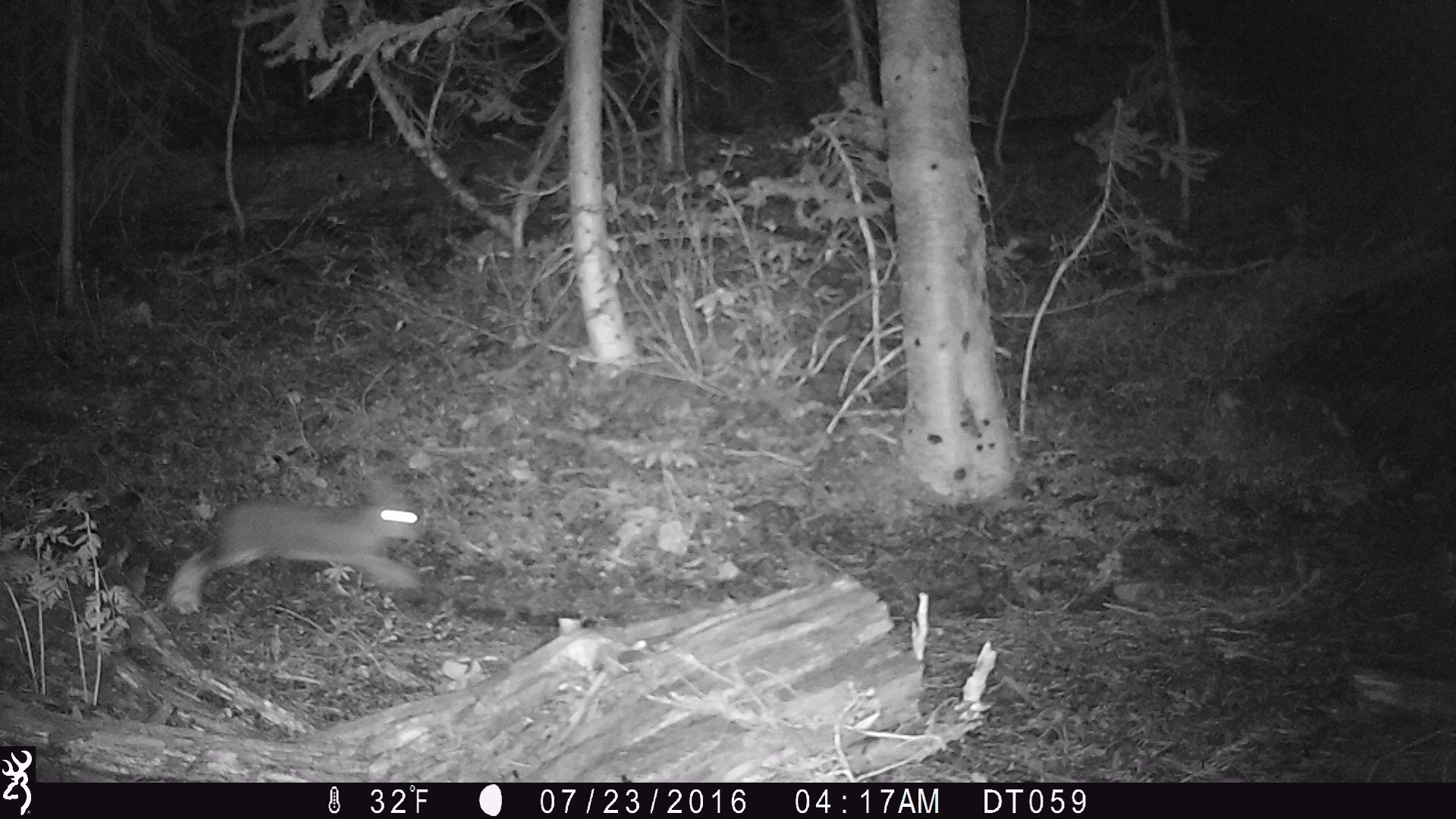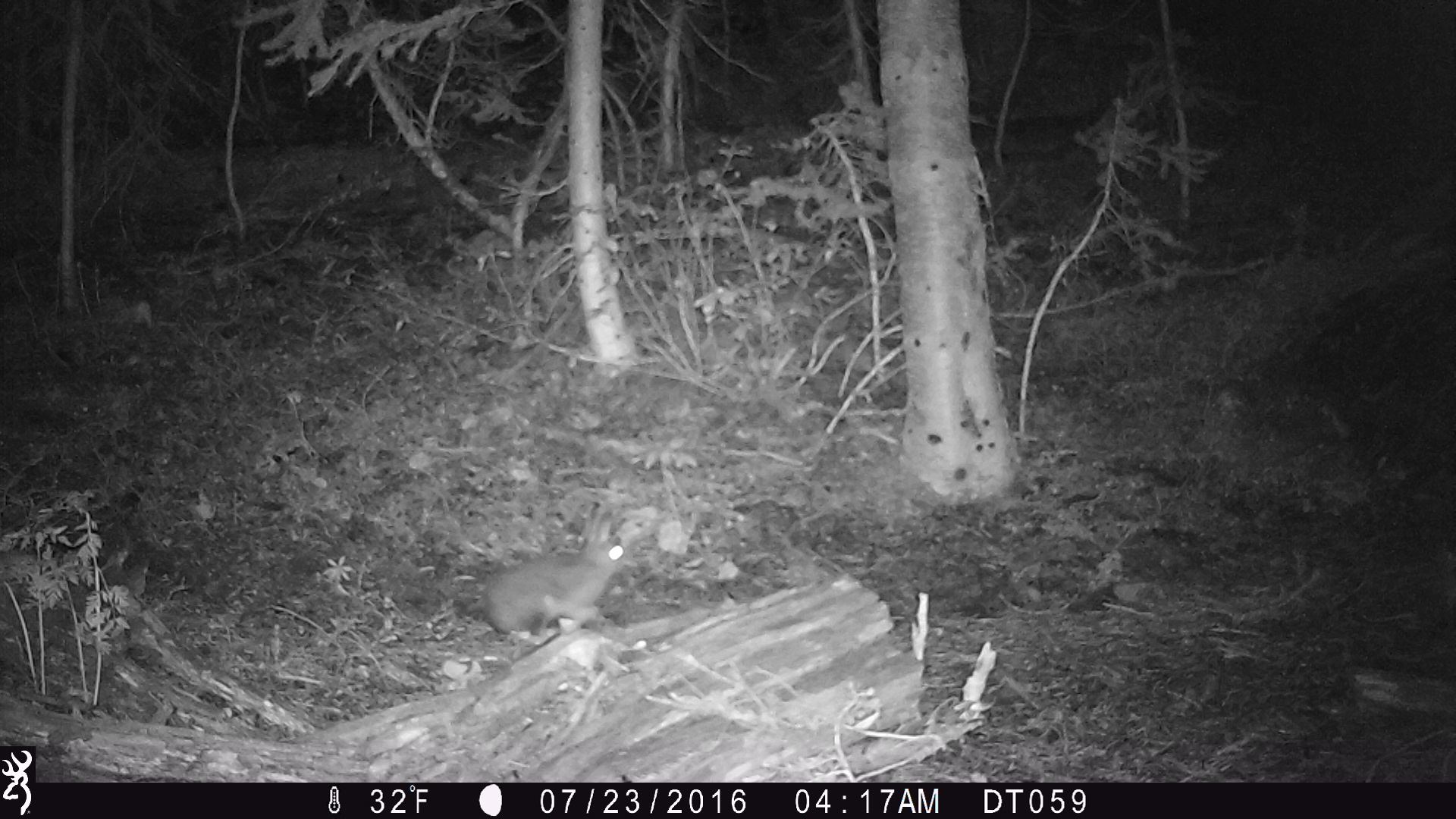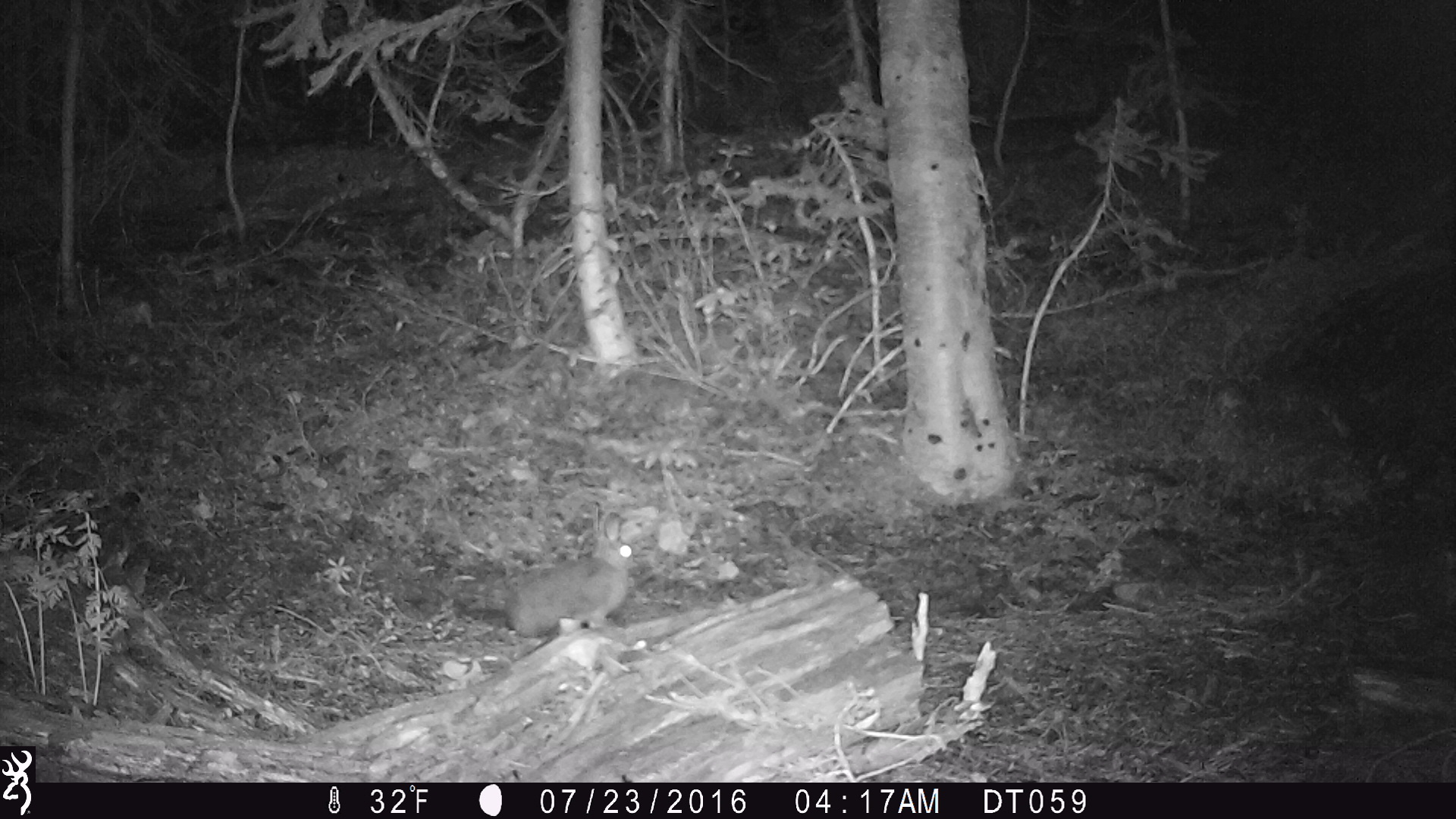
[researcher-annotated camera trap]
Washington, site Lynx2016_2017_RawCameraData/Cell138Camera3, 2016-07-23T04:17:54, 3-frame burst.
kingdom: Animalia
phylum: Chordata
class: Mammalia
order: Lagomorpha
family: Leporidae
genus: Lepus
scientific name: Lepus americanus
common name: snowshoe hare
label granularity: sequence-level